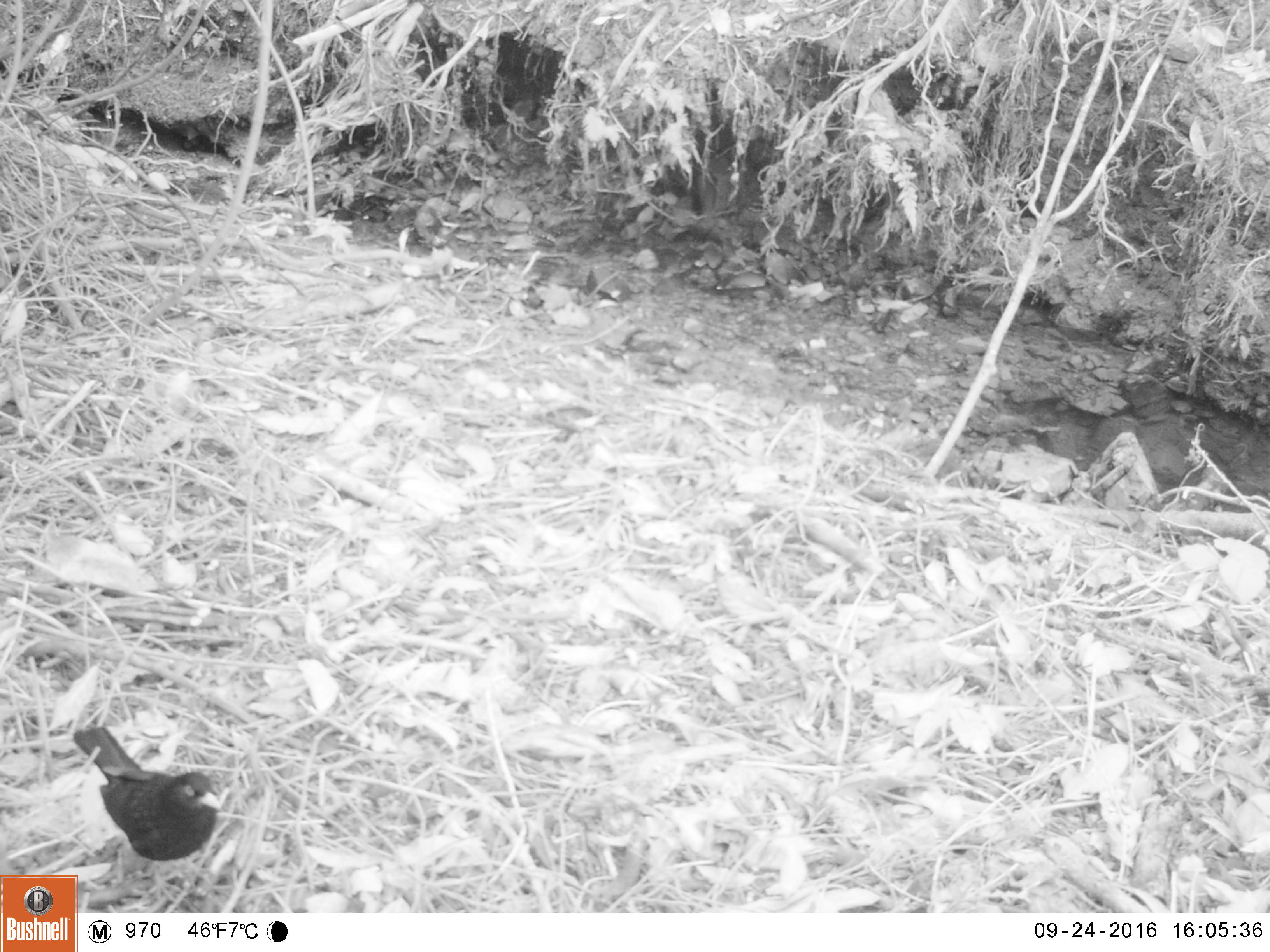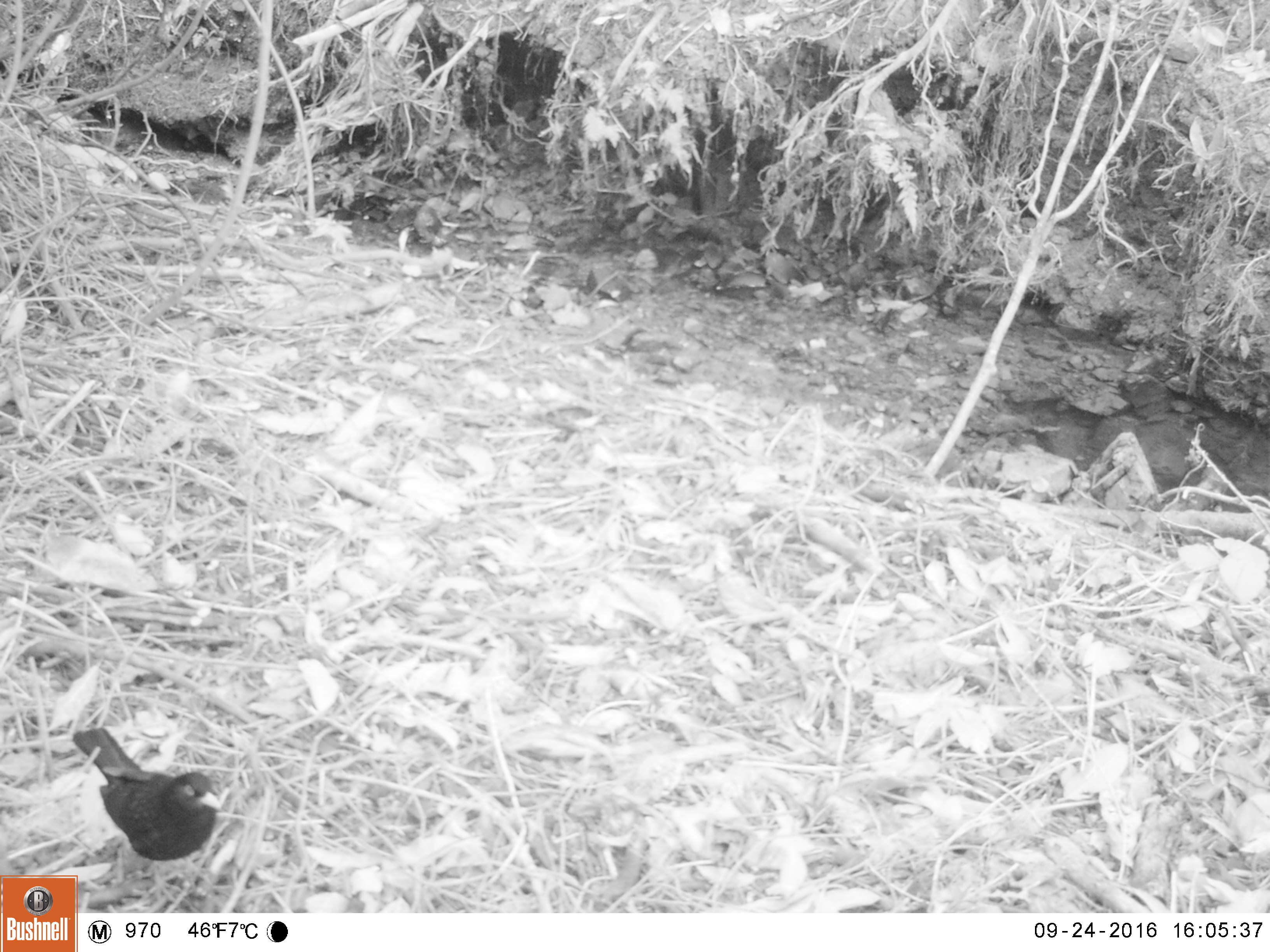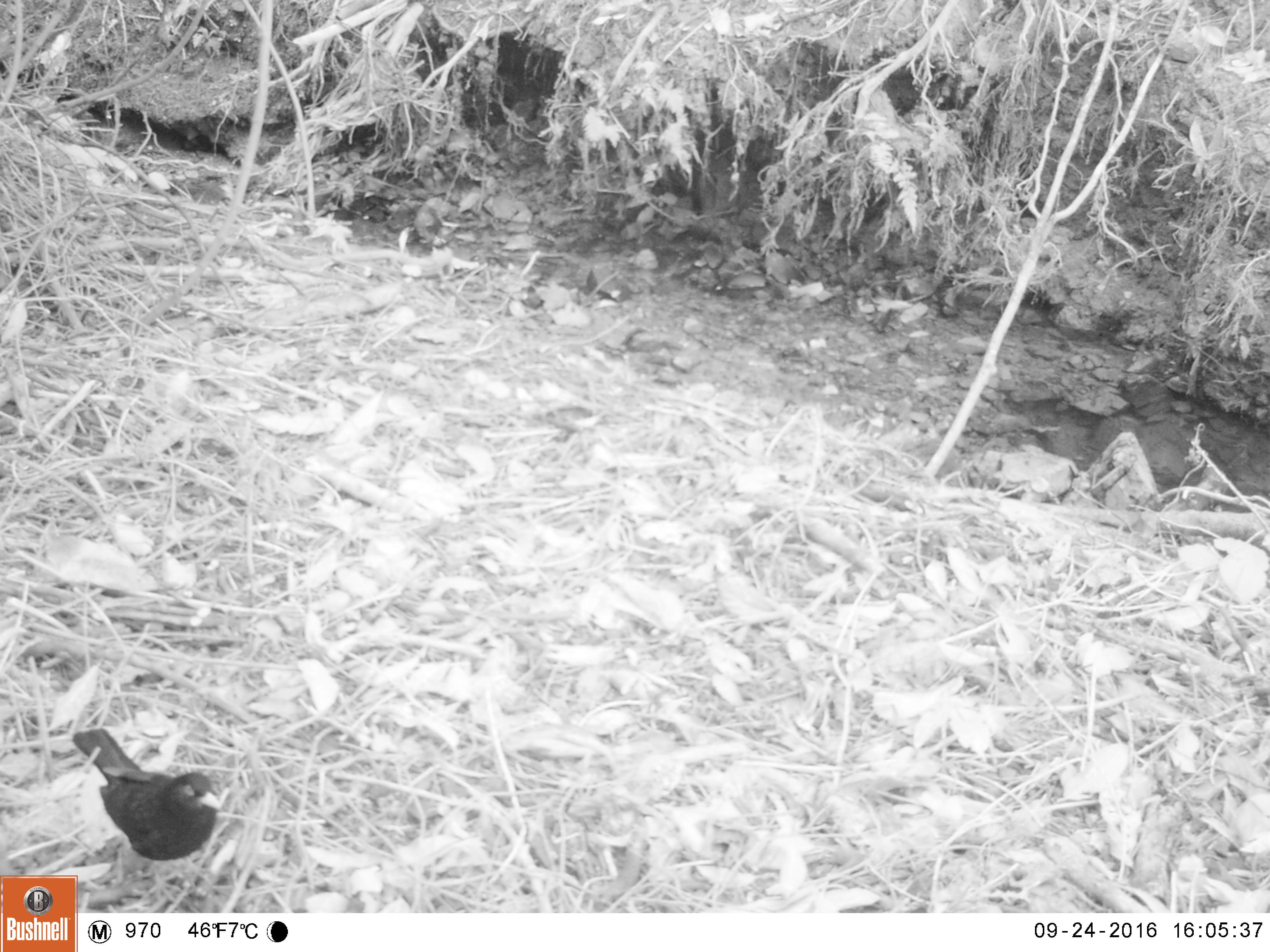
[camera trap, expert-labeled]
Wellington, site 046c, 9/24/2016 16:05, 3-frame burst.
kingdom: Animalia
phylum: Chordata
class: Aves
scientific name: Aves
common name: bird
Bird (Aves).